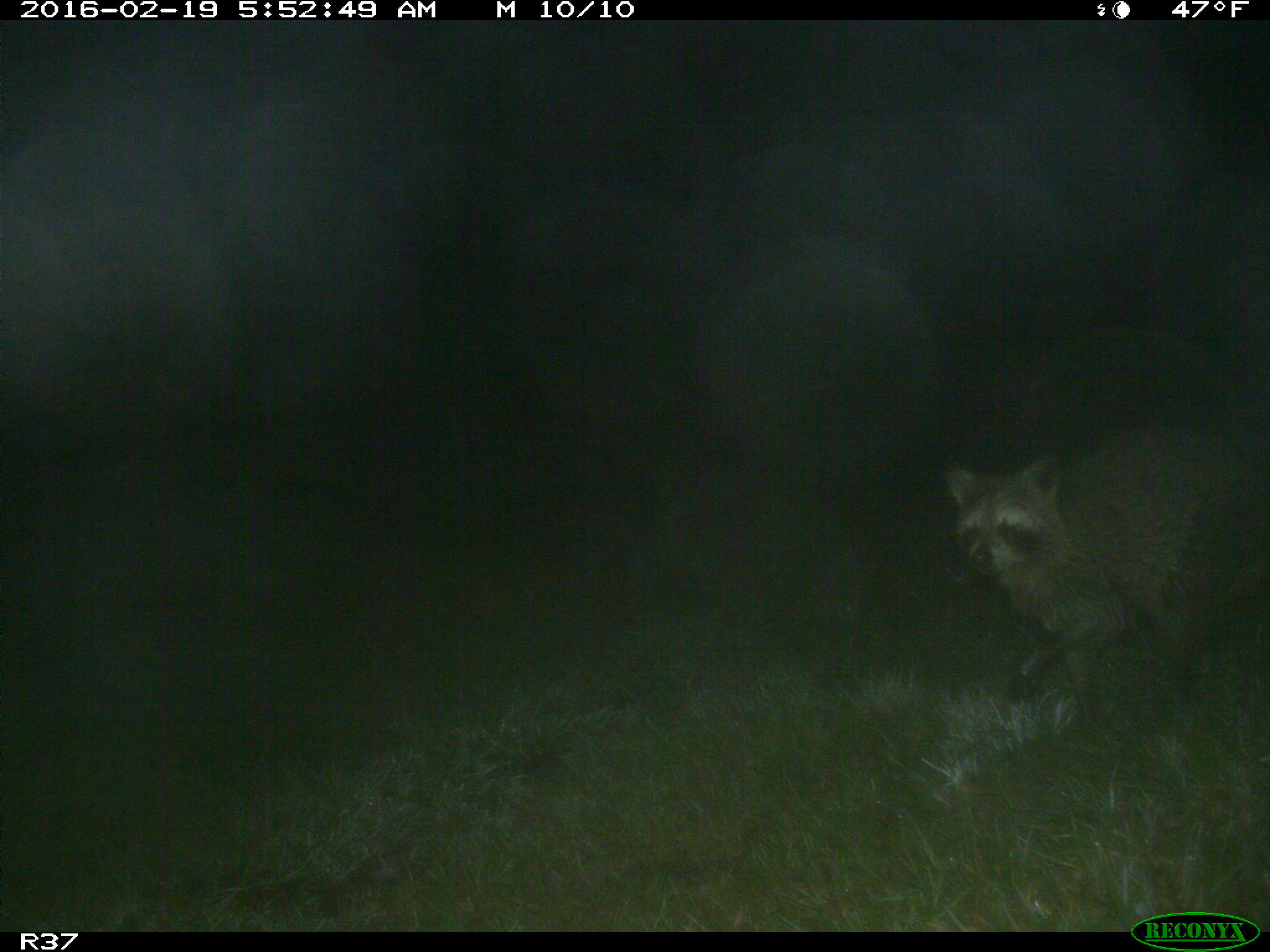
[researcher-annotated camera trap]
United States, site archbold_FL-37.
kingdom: Animalia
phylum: Chordata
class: Mammalia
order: Carnivora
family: Procyonidae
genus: Procyon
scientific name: Procyon lotor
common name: common raccoon